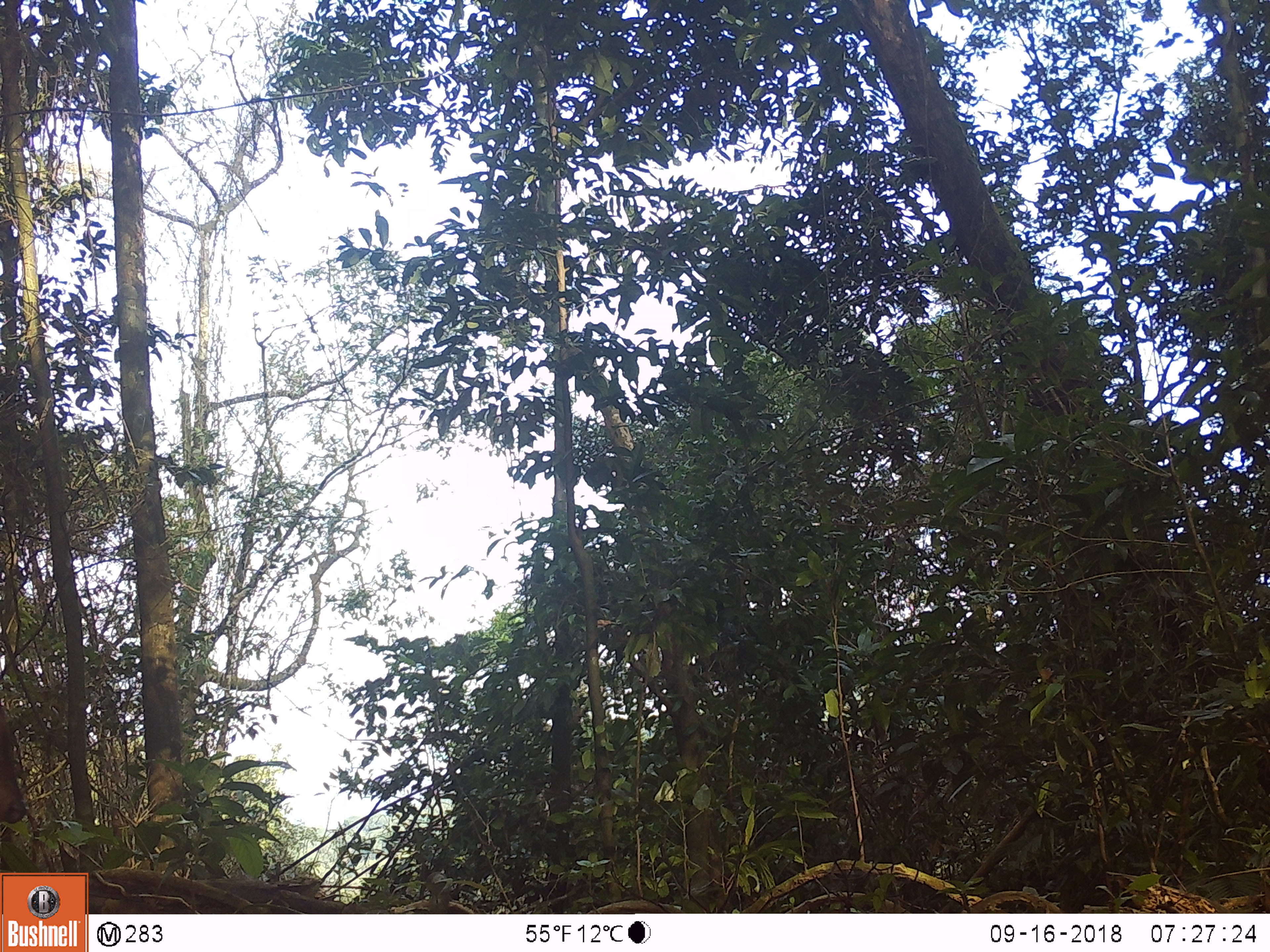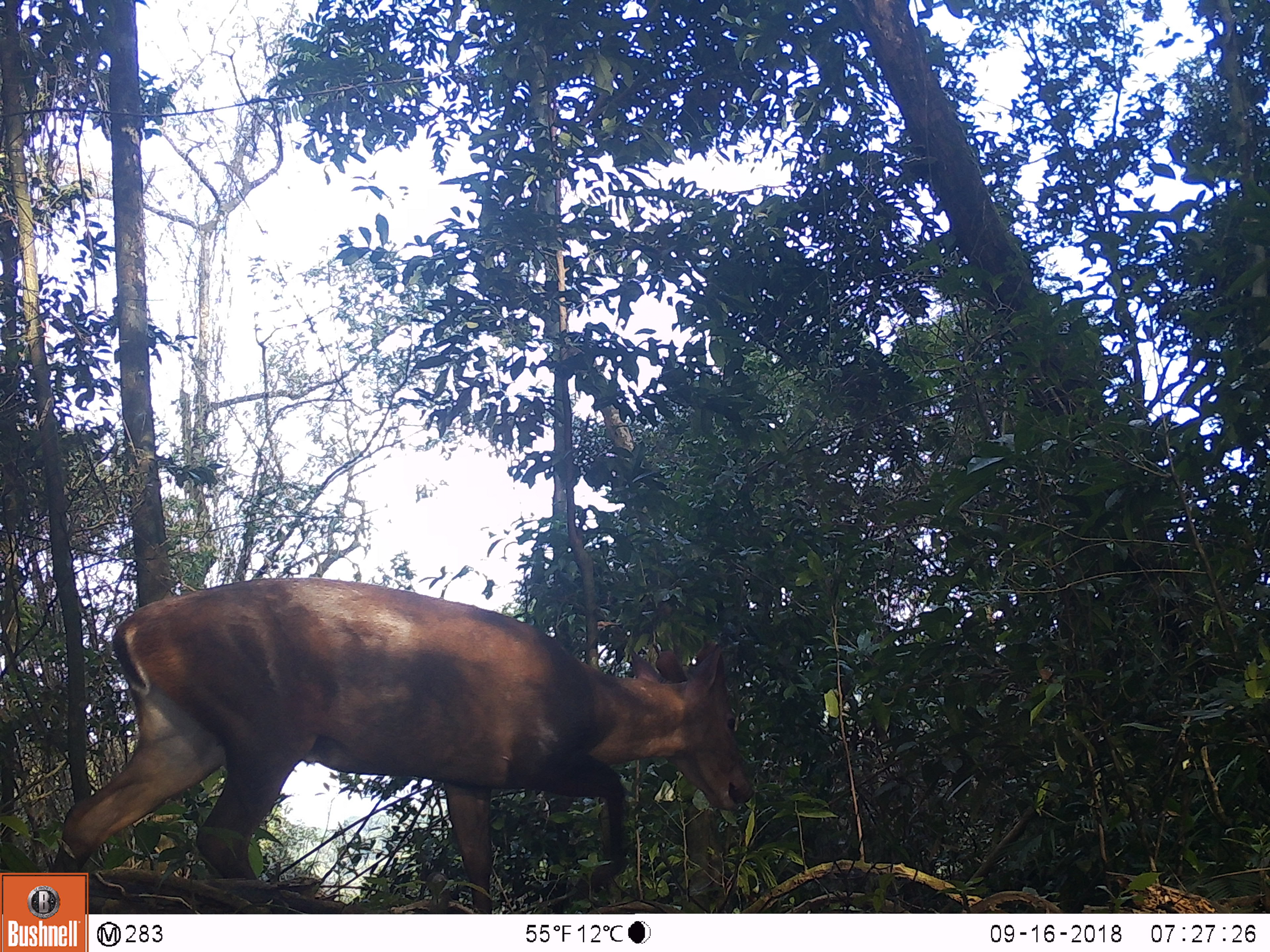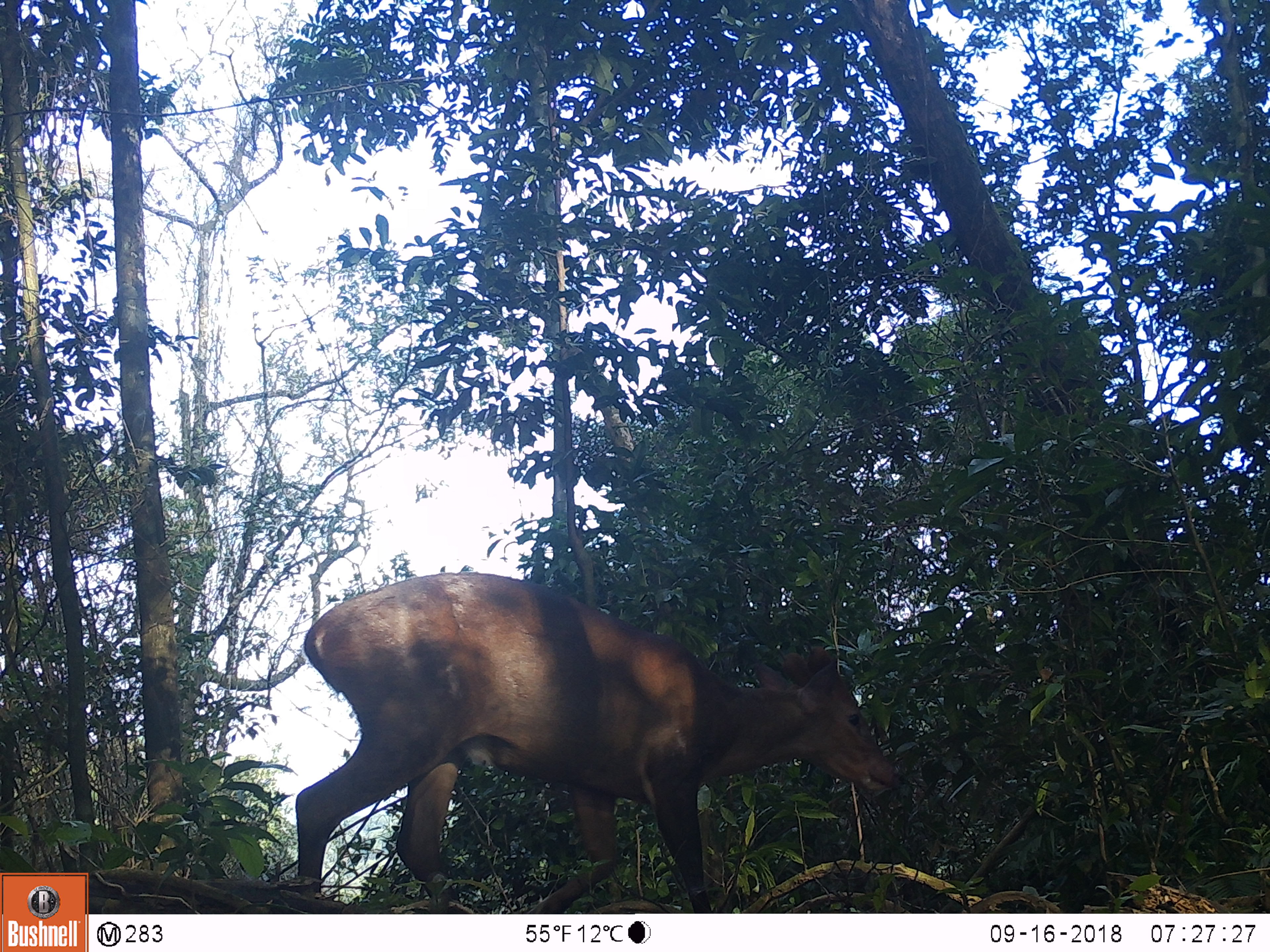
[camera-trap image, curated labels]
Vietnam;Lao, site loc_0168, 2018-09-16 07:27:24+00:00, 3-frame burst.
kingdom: Animalia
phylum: Chordata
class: Mammalia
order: Artiodactyla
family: Cervidae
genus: Muntiacus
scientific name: Muntiacus vuquangensis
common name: large-antlered muntjac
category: large antlered muntjac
Large antlered muntjac (large-antlered muntjac) (Muntiacus vuquangensis). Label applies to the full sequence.